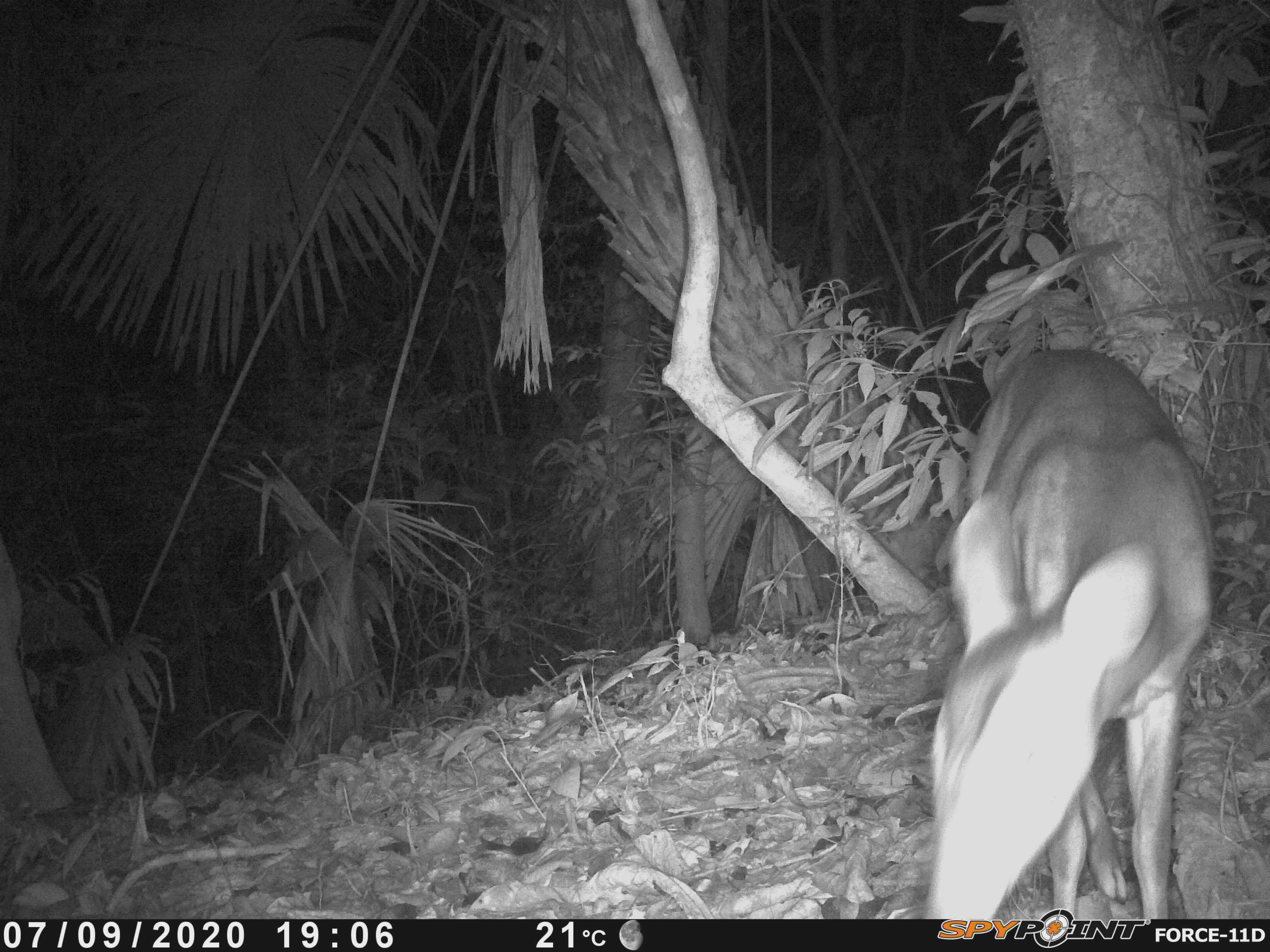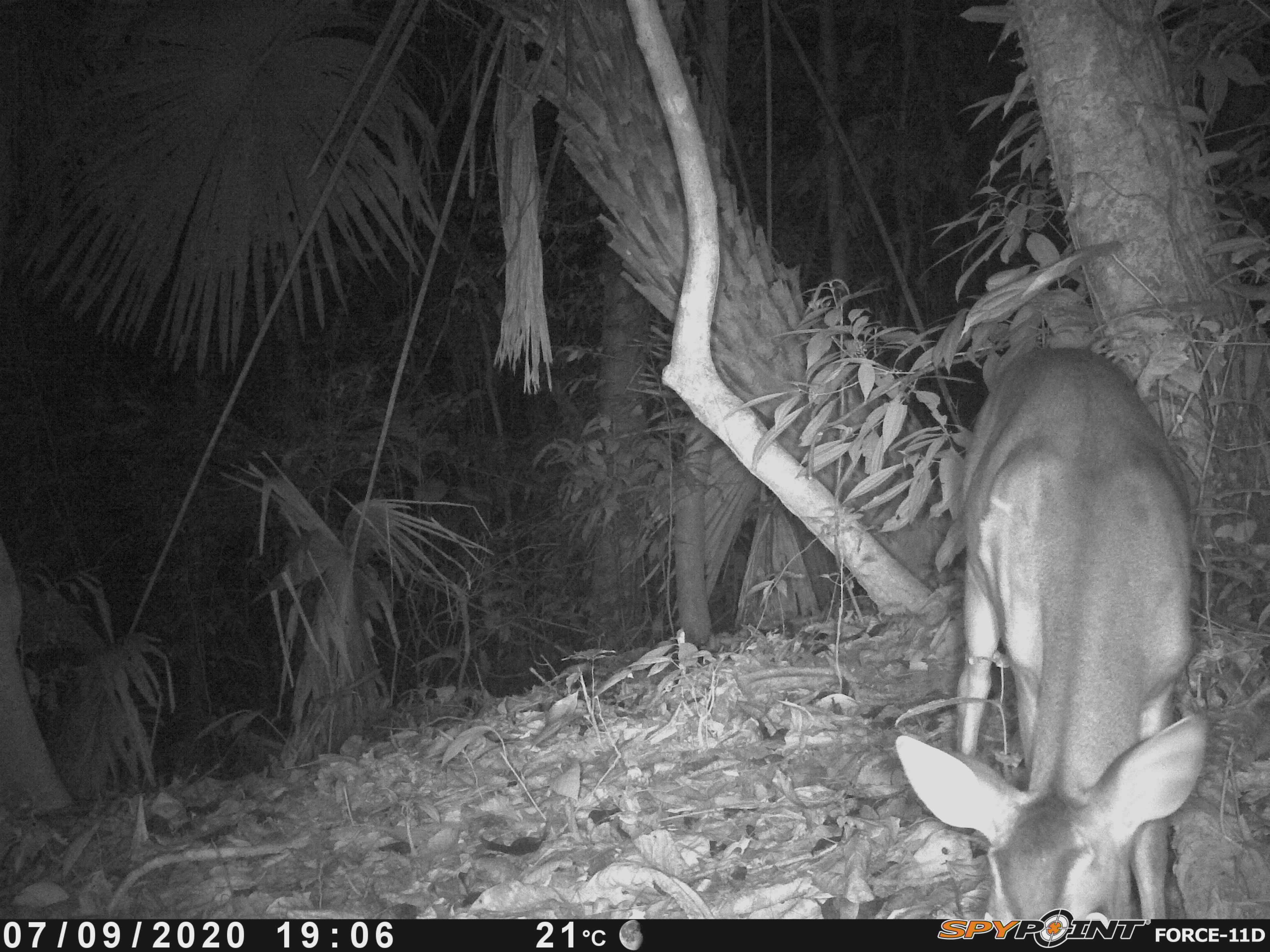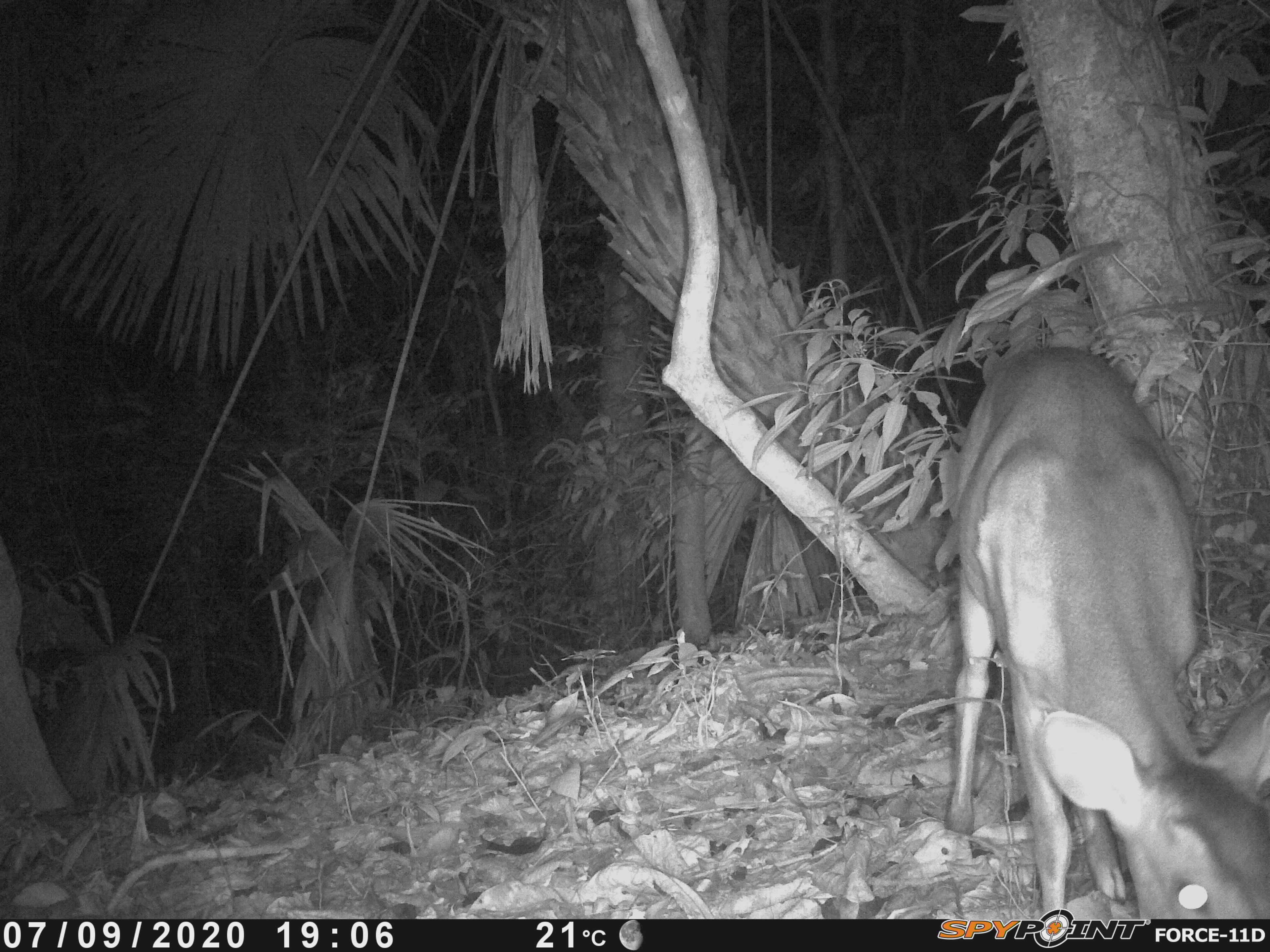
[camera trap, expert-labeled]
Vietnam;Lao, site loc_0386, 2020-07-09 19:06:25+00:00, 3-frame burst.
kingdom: Animalia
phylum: Chordata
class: Mammalia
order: Artiodactyla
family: Cervidae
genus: Muntiacus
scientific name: Muntiacus vuquangensis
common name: large-antlered muntjac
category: large antlered muntjac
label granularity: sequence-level